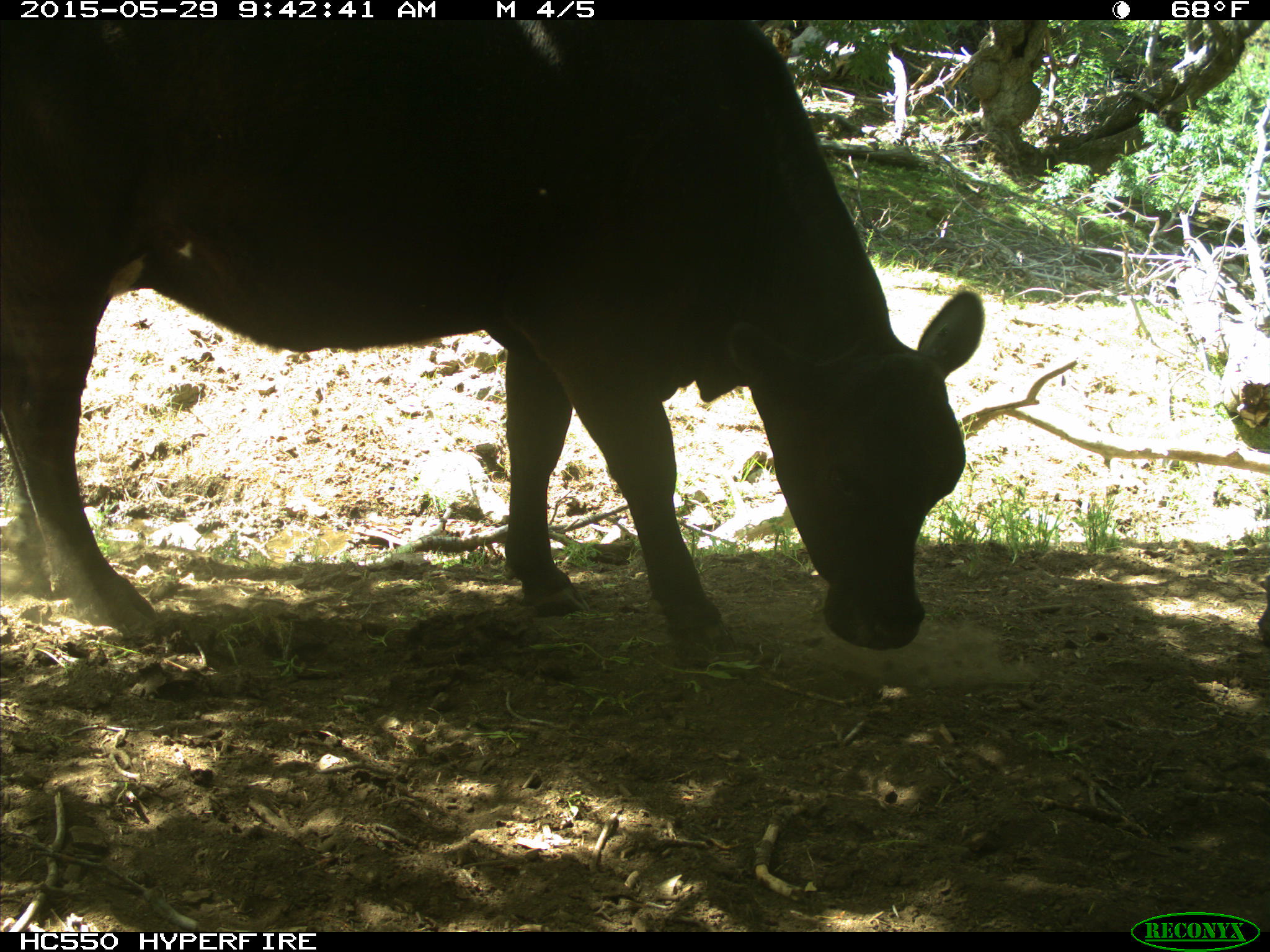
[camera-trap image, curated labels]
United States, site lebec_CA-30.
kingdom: Animalia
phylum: Chordata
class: Mammalia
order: Artiodactyla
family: Bovidae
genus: Bos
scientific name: Bos taurus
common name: domestic cow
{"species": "Bos taurus (domestic cow)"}